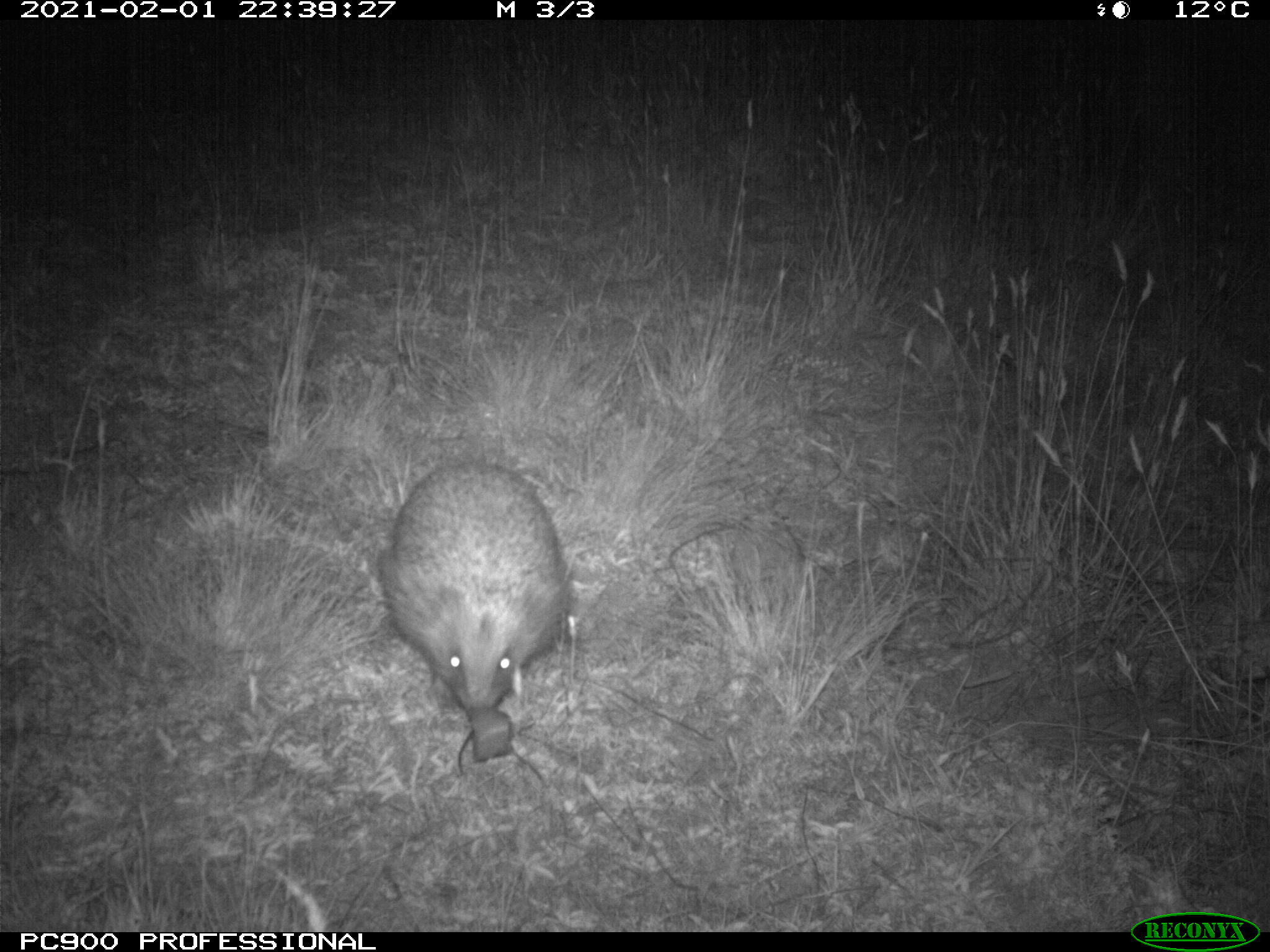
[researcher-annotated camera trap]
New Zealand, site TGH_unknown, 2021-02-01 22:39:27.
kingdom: Animalia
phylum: Chordata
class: Mammalia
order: Eulipotyphla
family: Erinaceidae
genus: Erinaceus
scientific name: Erinaceus europaeus europaeus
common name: european hedgehog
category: hedgehog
Hedgehog (european hedgehog) (Erinaceus europaeus europaeus).